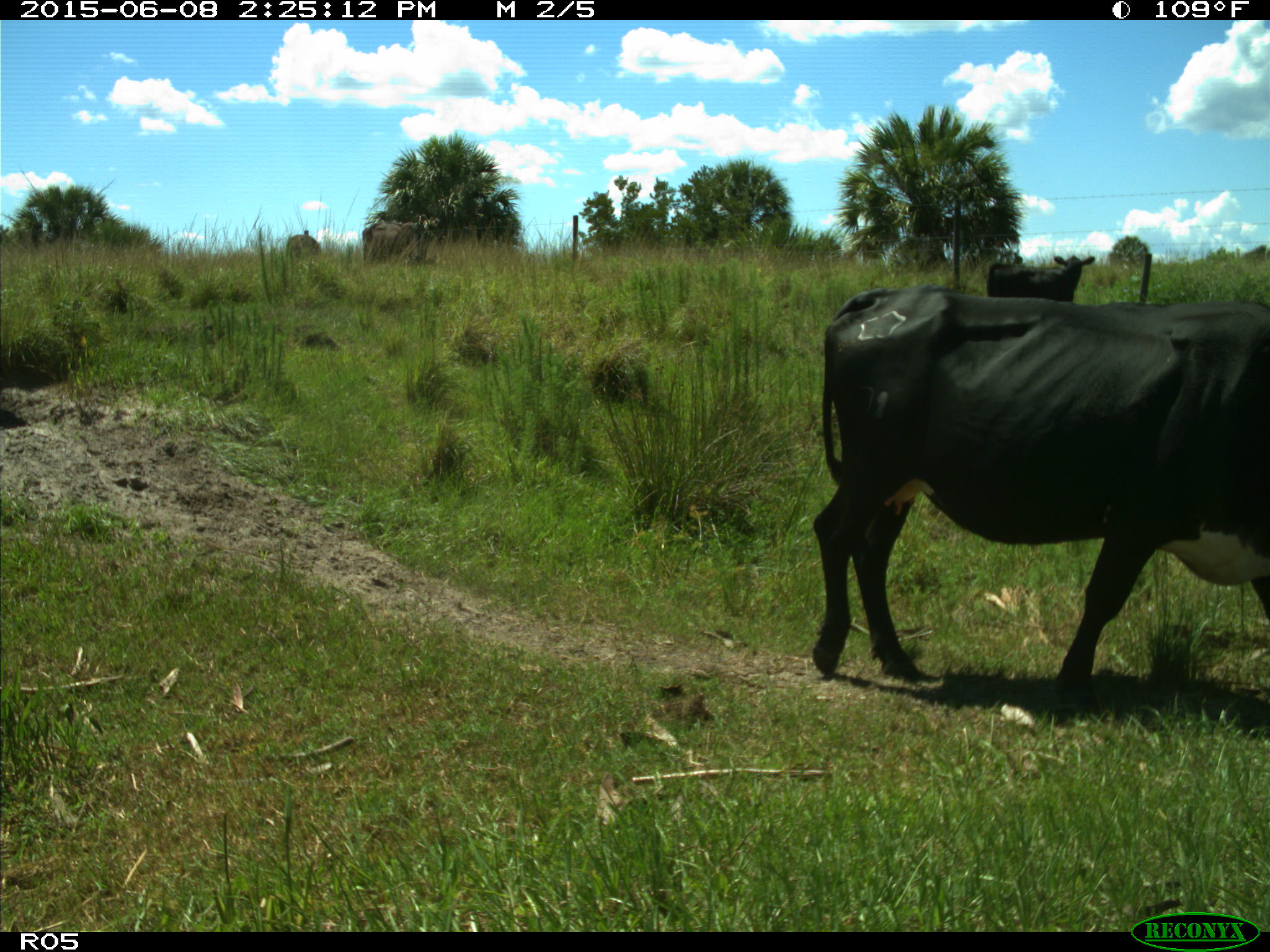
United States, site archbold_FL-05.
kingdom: Animalia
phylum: Chordata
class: Mammalia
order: Artiodactyla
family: Bovidae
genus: Bos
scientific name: Bos taurus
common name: domestic cow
Bos taurus (domestic cow).